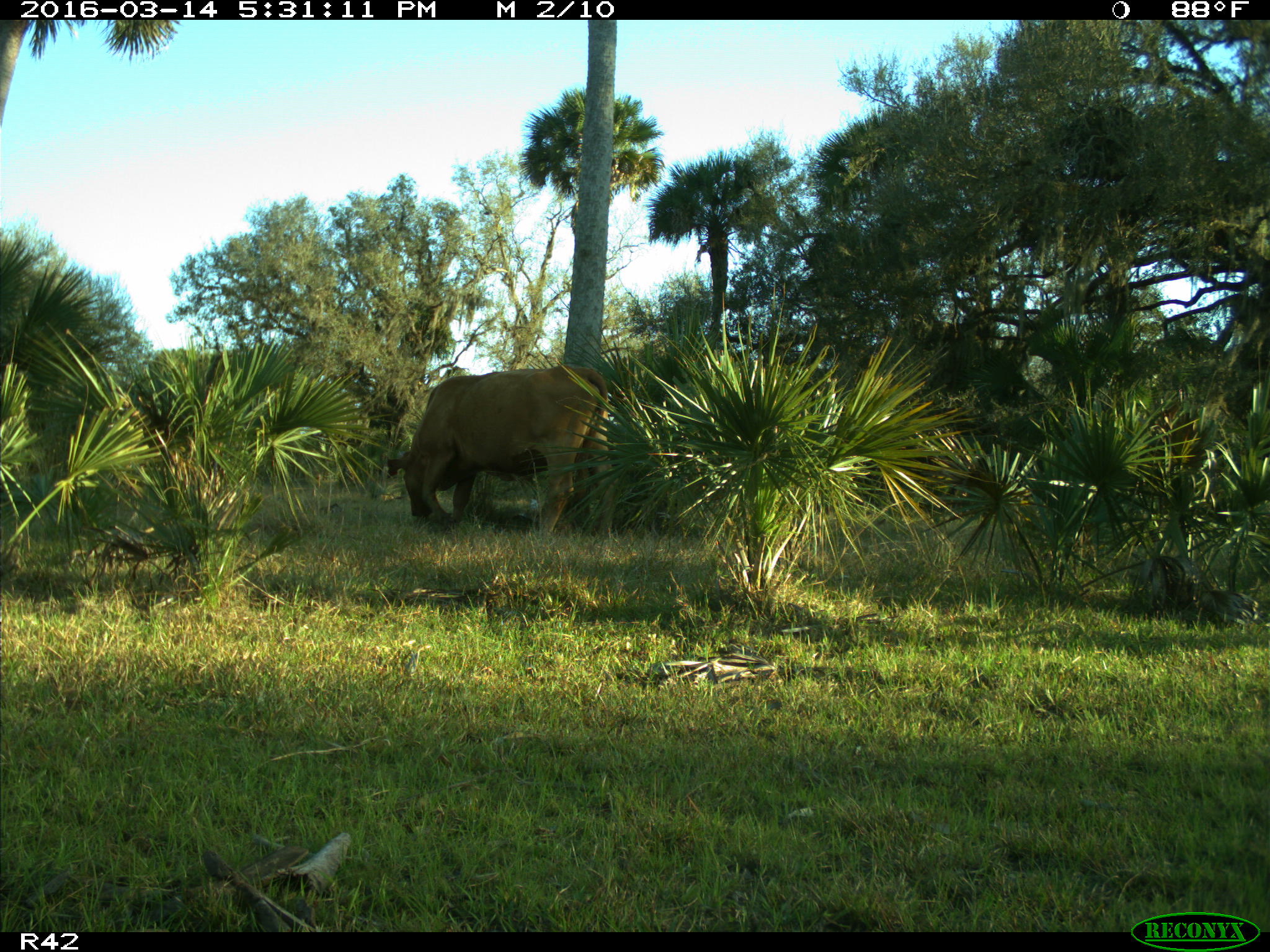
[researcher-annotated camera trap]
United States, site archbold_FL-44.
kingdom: Animalia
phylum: Chordata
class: Mammalia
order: Artiodactyla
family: Bovidae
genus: Bos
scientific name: Bos taurus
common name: domestic cow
Bos taurus (domestic cow).